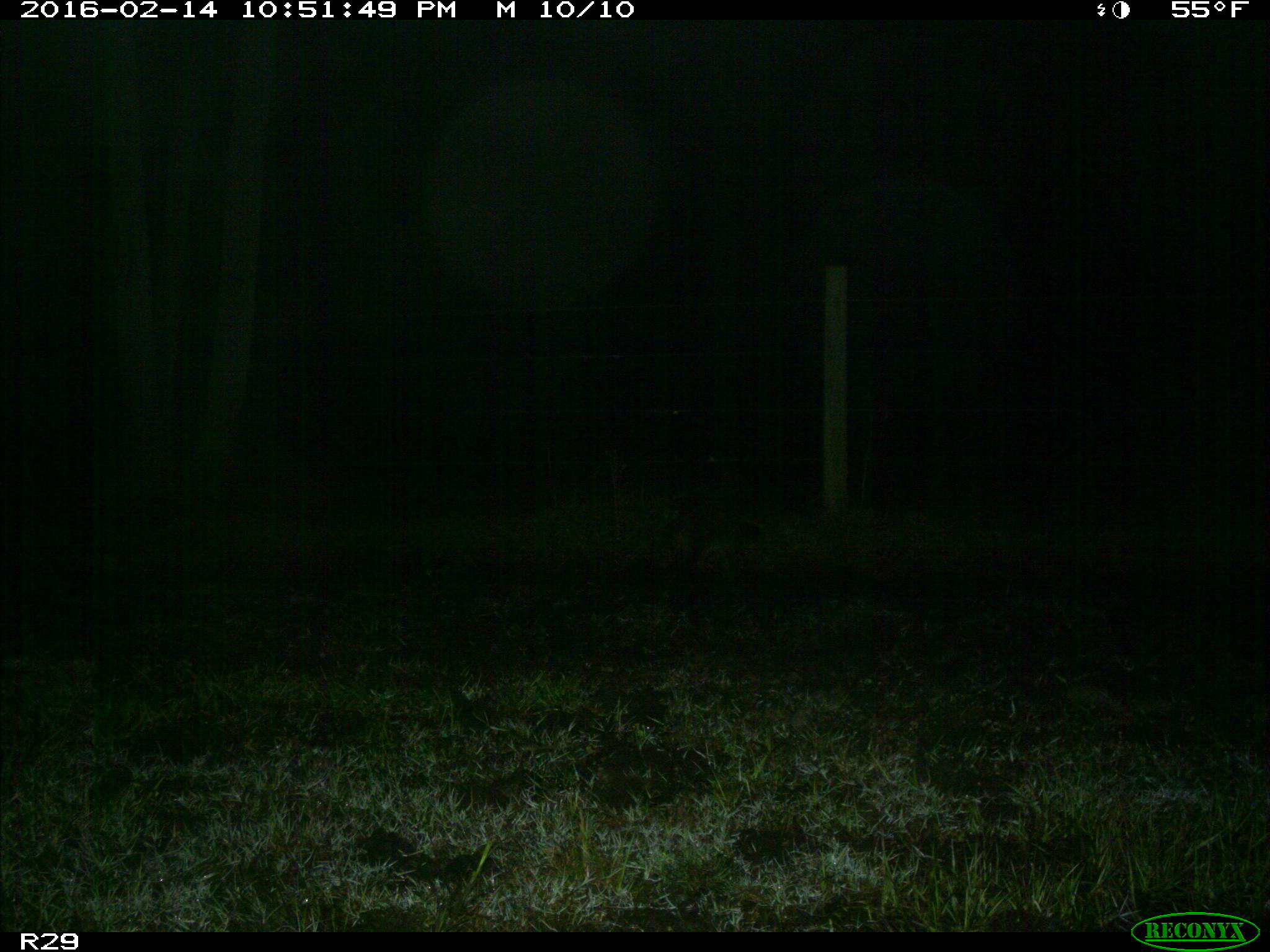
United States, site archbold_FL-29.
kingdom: Animalia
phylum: Chordata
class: Mammalia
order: Carnivora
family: Procyonidae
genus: Procyon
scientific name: Procyon lotor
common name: common raccoon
Procyon lotor (common raccoon).